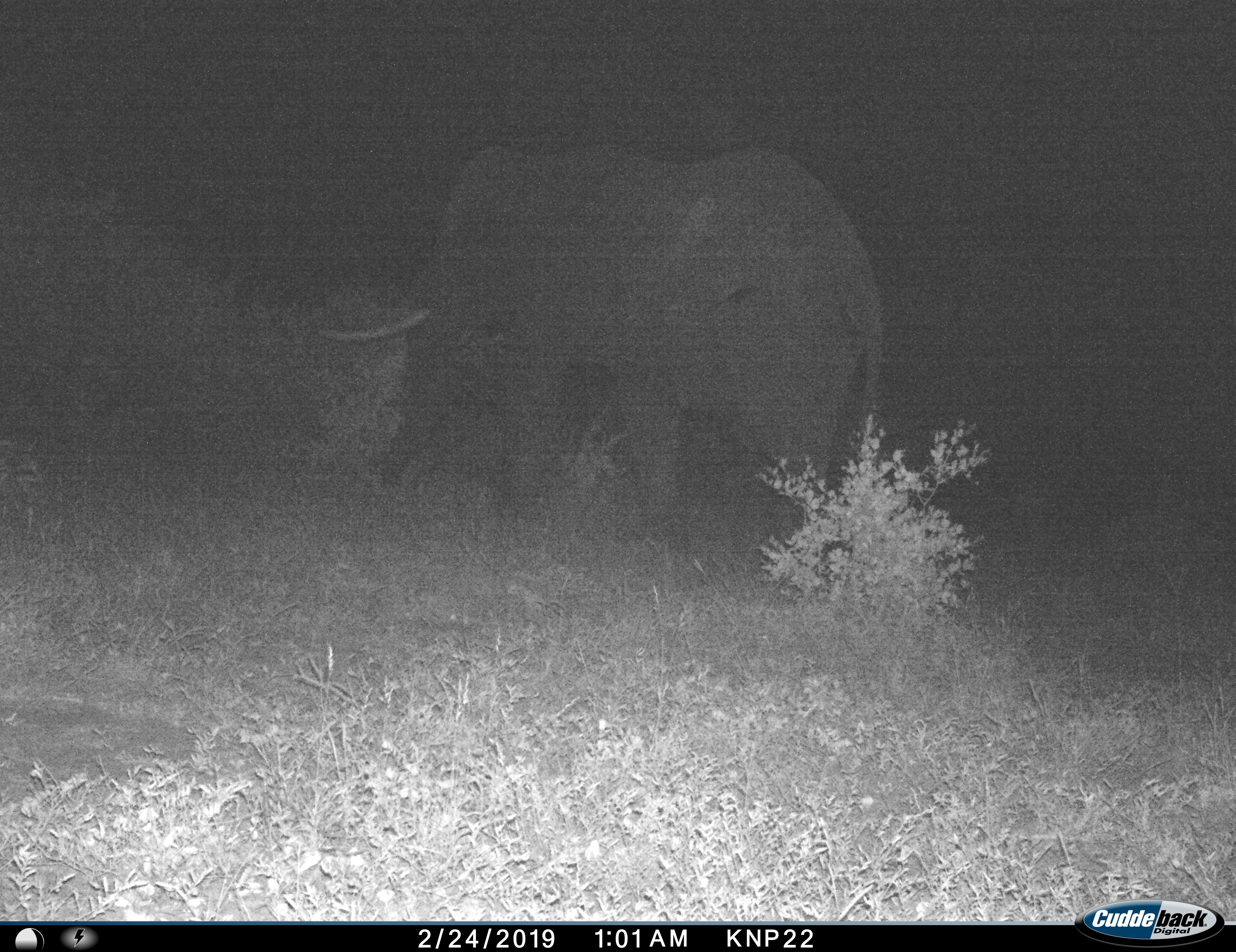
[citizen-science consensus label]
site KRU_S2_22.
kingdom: Animalia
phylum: Chordata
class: Mammalia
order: Proboscidea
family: Elephantidae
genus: Loxodonta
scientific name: Loxodonta africana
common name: african bush elephant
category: elephant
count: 1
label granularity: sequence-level